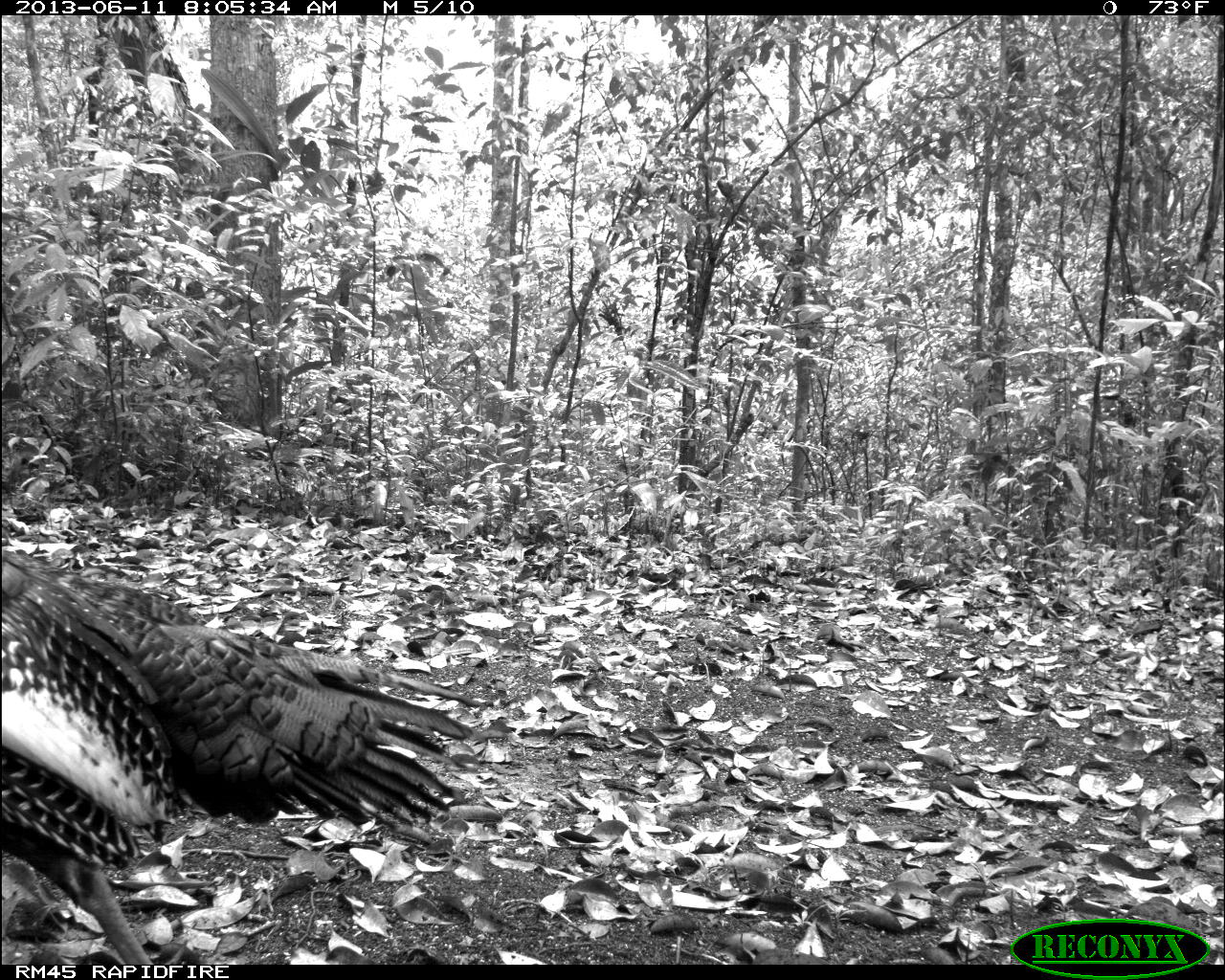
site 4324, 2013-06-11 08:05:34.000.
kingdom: Animalia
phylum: Chordata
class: Aves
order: Galliformes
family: Phasianidae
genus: Meleagris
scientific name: Meleagris ocellata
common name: ocellated turkey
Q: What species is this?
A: Meleagris ocellata (ocellated turkey).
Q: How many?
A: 2.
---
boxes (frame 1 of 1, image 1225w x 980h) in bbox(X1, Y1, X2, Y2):
meleagris ocellata: bbox(0, 545, 473, 964)